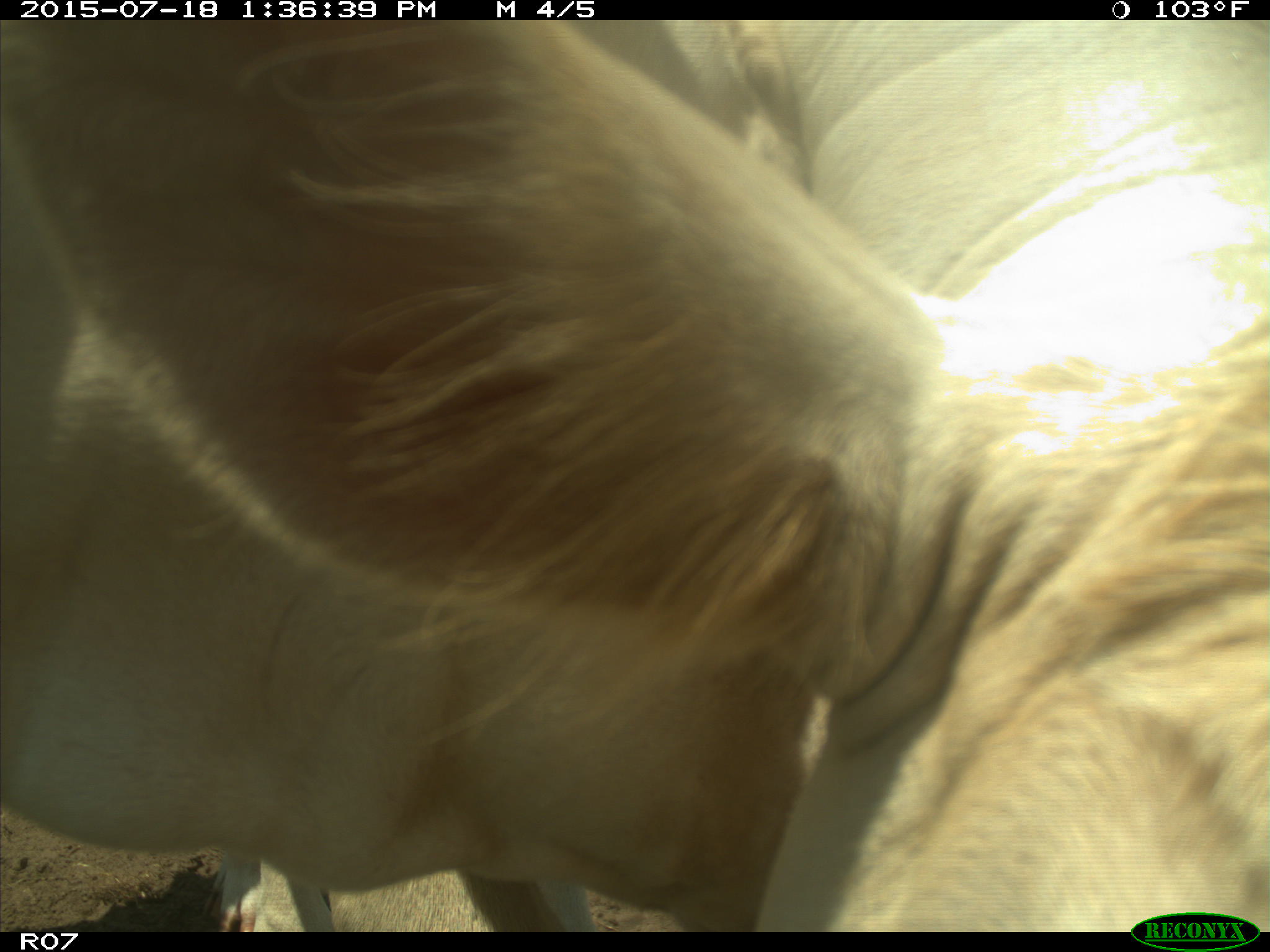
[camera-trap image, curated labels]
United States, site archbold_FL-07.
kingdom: Animalia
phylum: Chordata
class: Mammalia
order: Artiodactyla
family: Bovidae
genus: Bos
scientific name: Bos taurus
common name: domestic cow